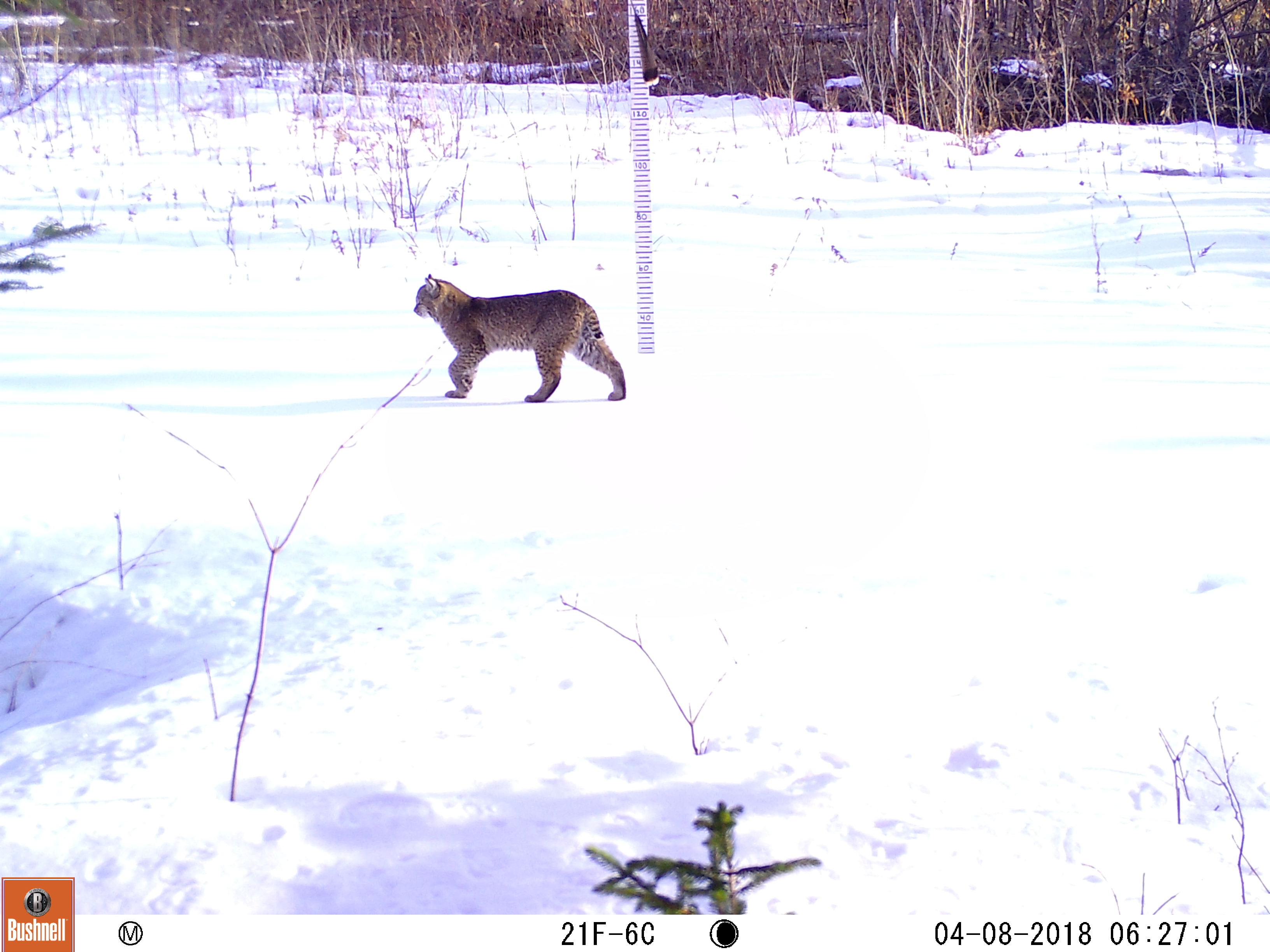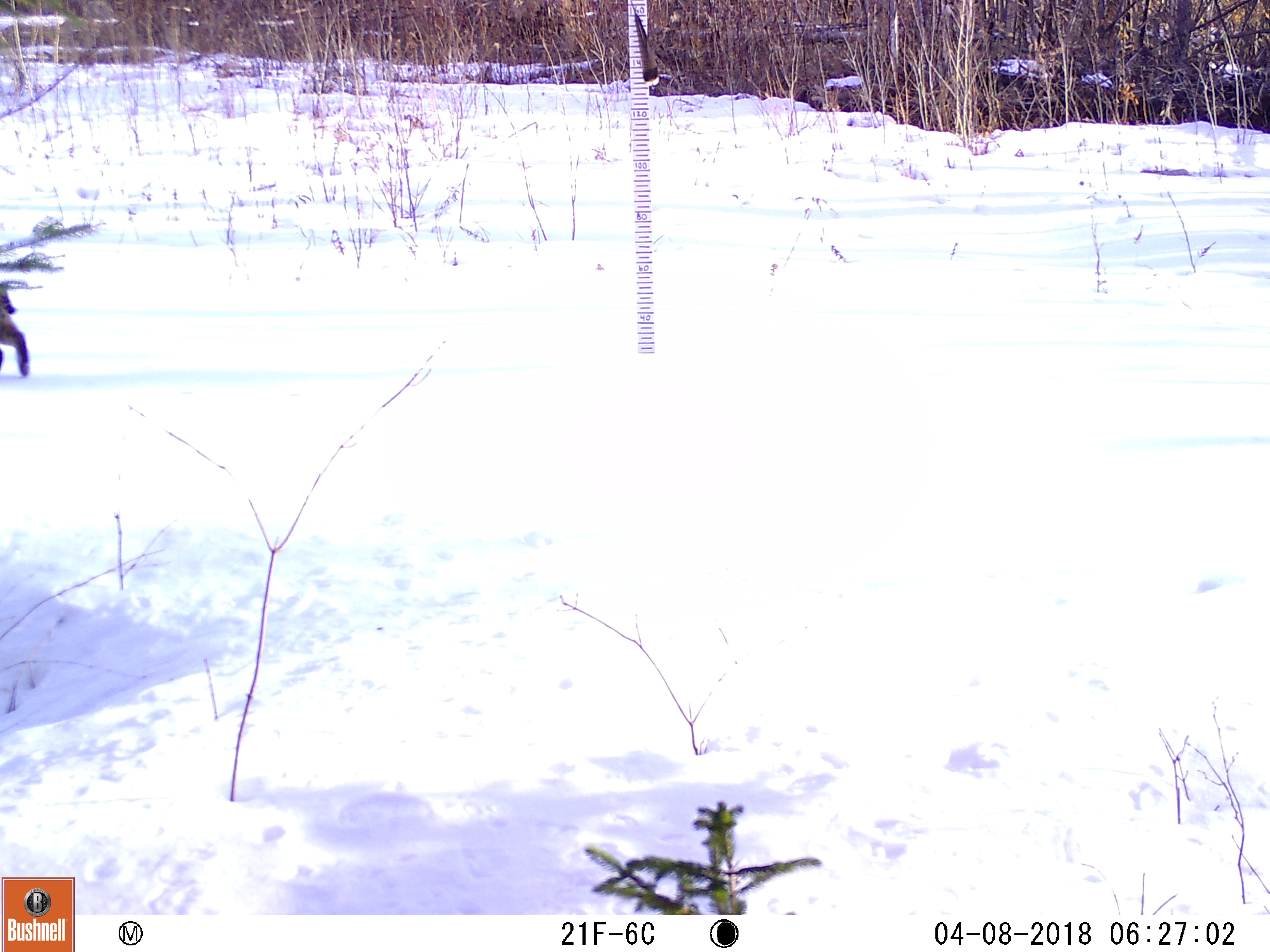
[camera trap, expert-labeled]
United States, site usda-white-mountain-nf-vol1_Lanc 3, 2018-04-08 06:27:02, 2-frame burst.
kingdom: Animalia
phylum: Chordata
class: Mammalia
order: Carnivora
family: Felidae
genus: Lynx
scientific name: Lynx rufus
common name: bobcat